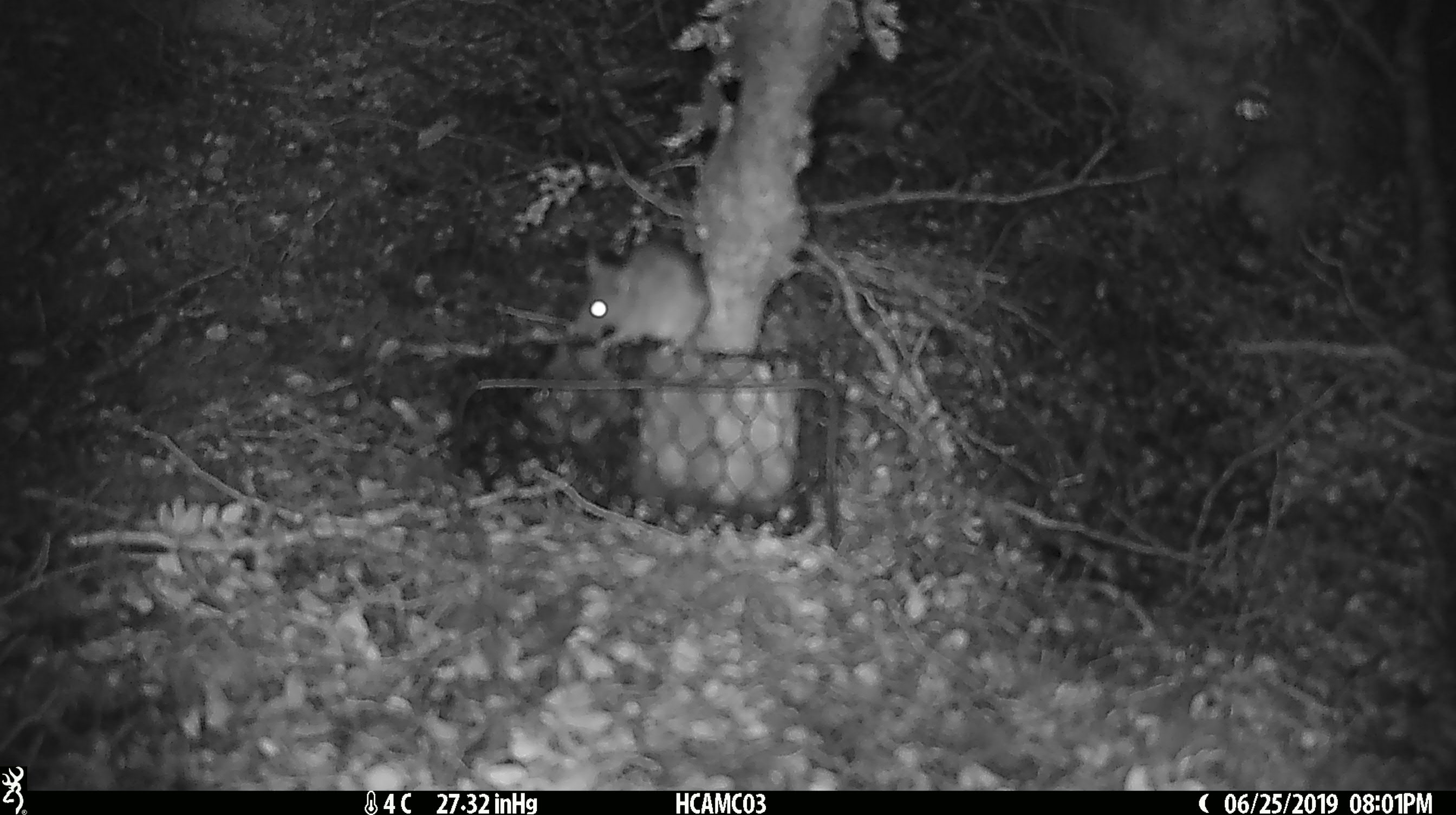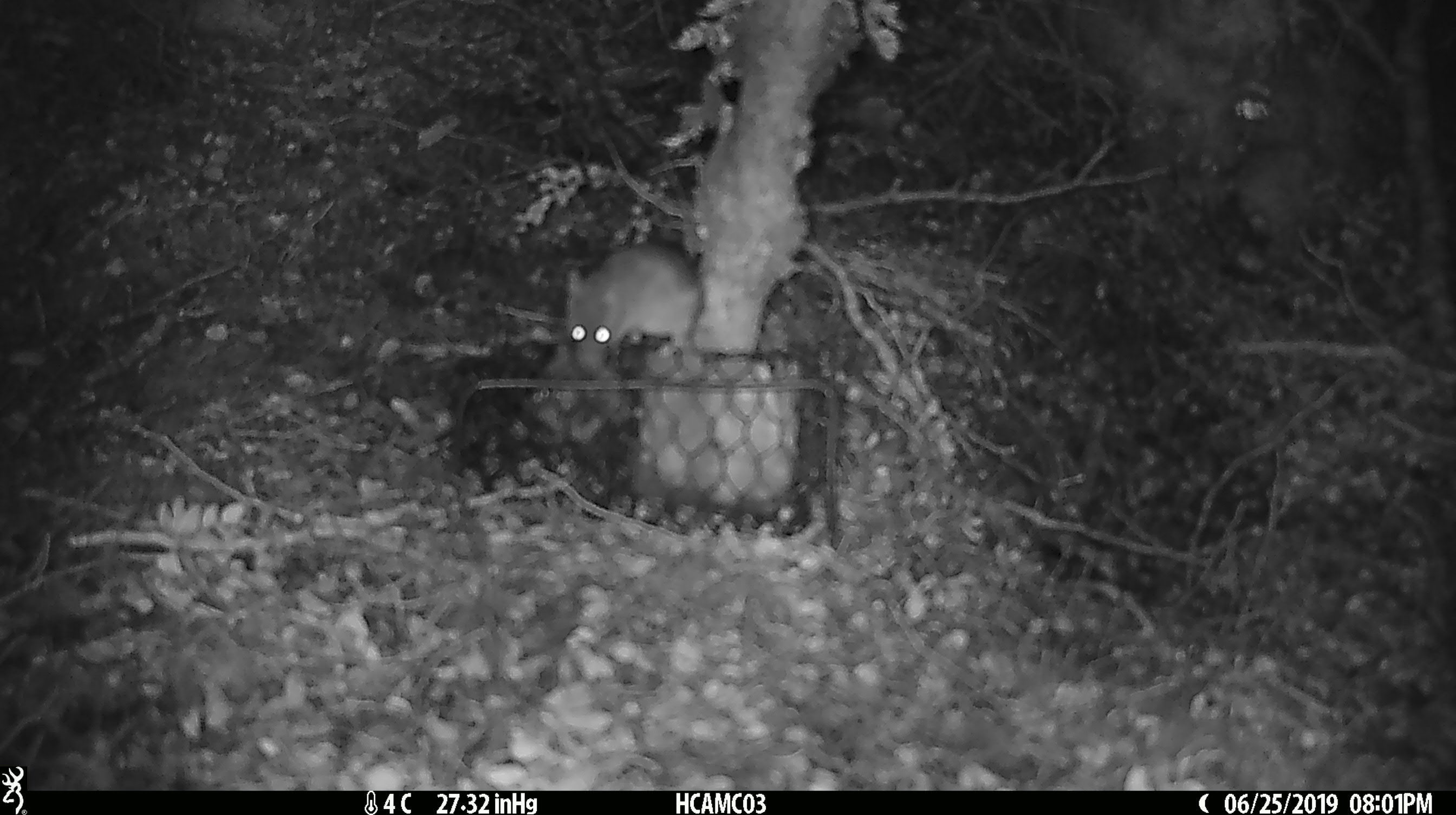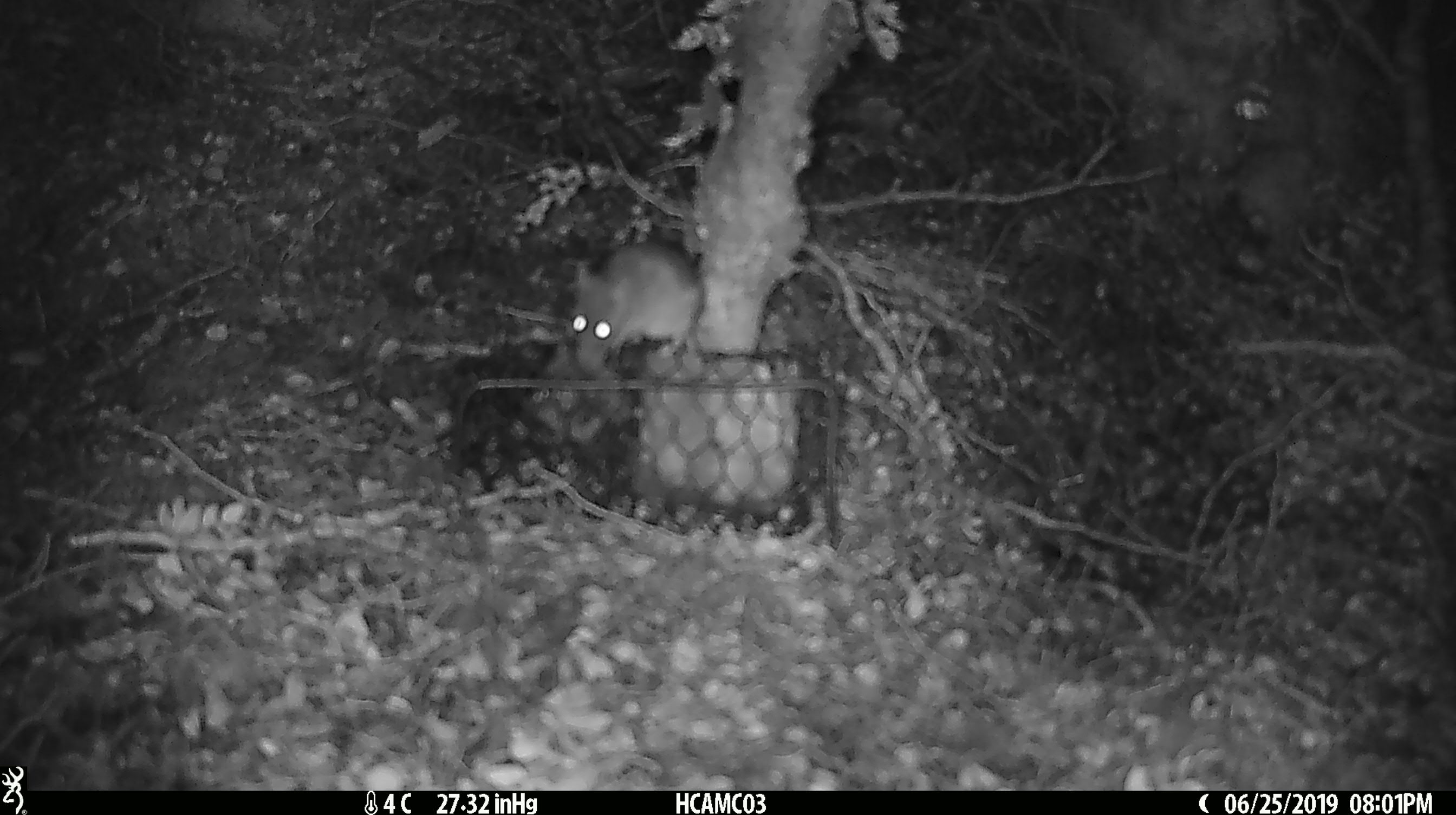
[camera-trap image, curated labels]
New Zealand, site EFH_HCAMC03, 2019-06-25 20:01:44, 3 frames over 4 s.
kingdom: Animalia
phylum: Chordata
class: Mammalia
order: Rodentia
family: Muridae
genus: Mus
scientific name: Mus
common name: mouse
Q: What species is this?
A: Mouse (Mus).